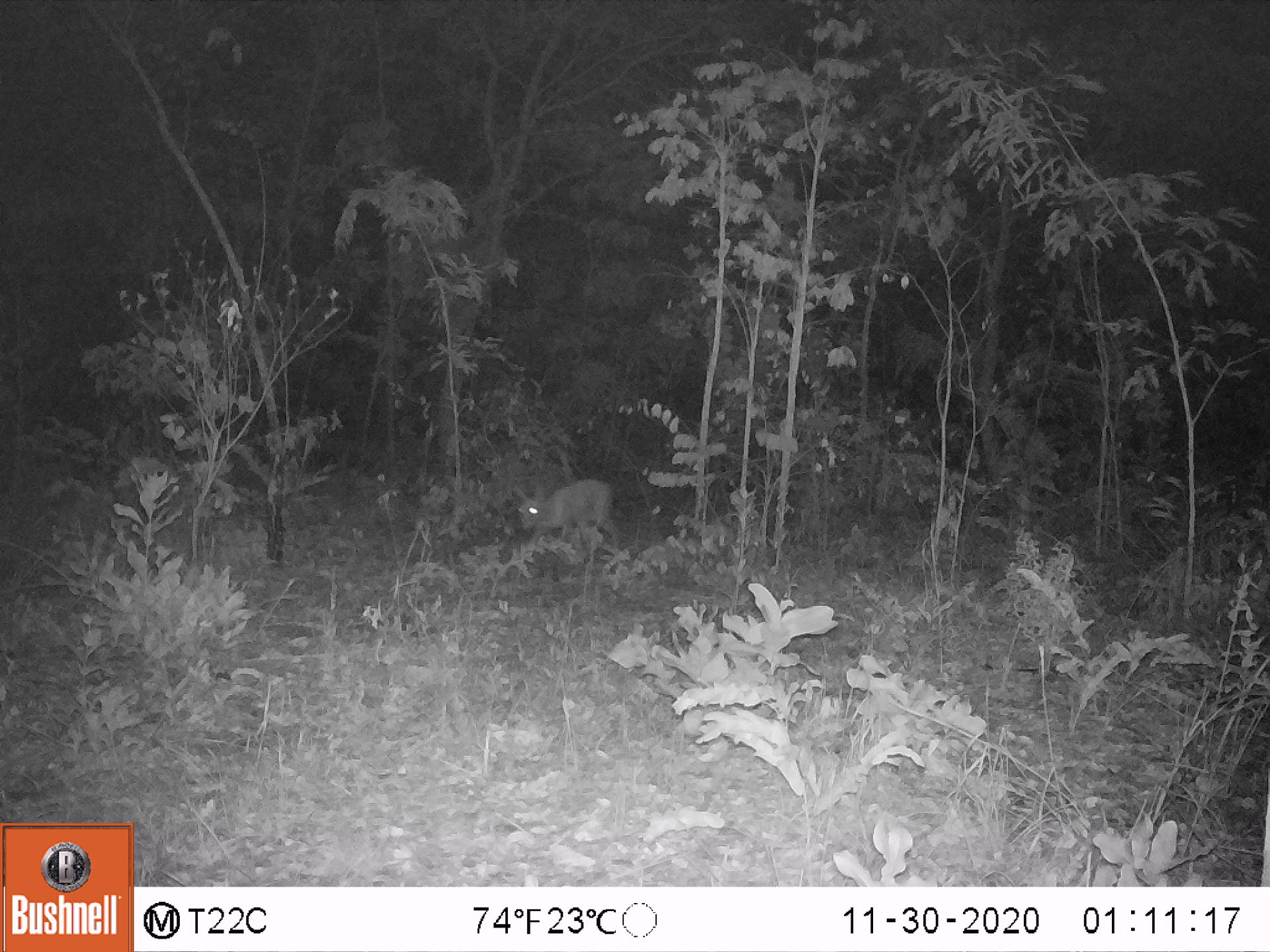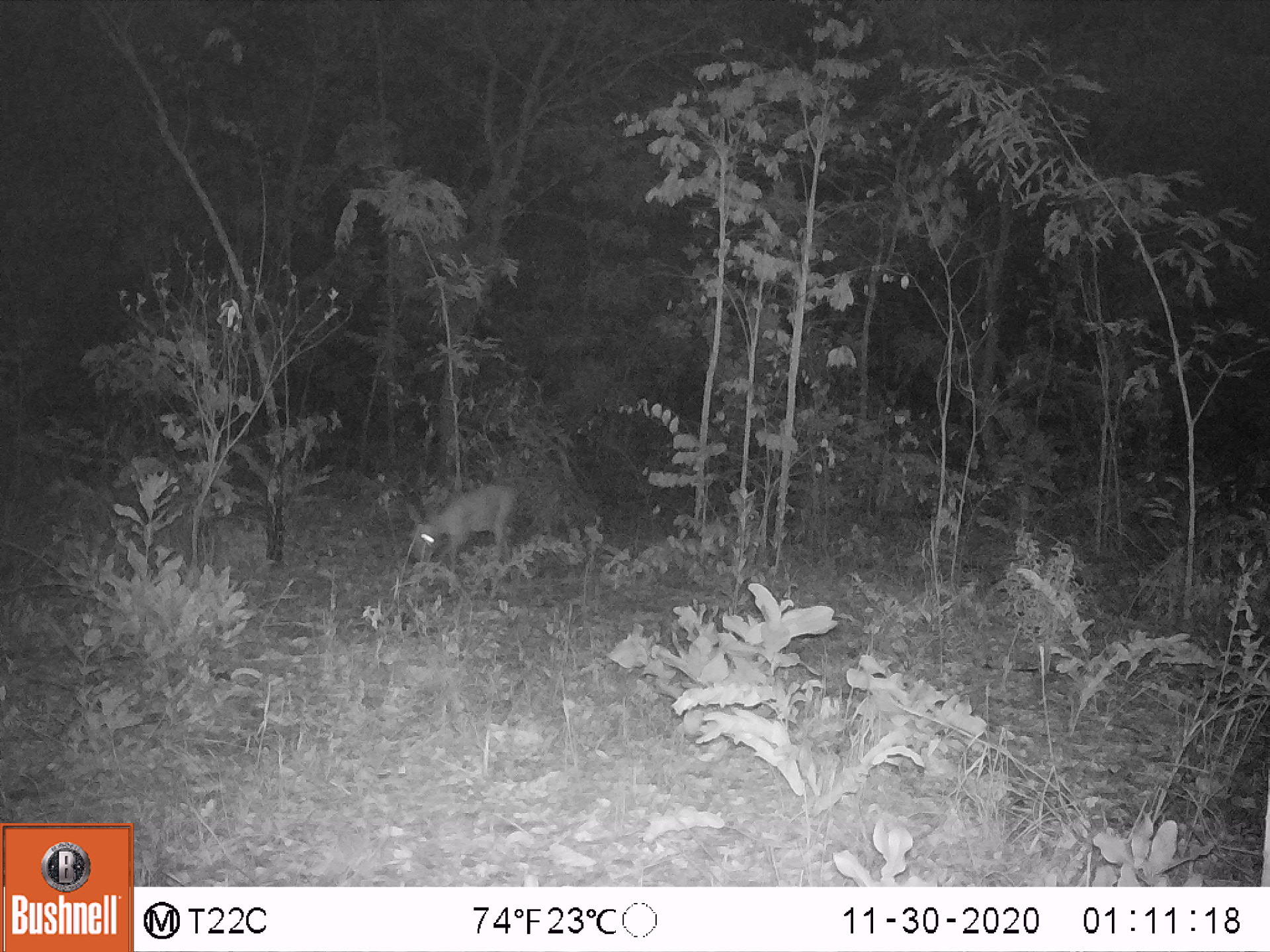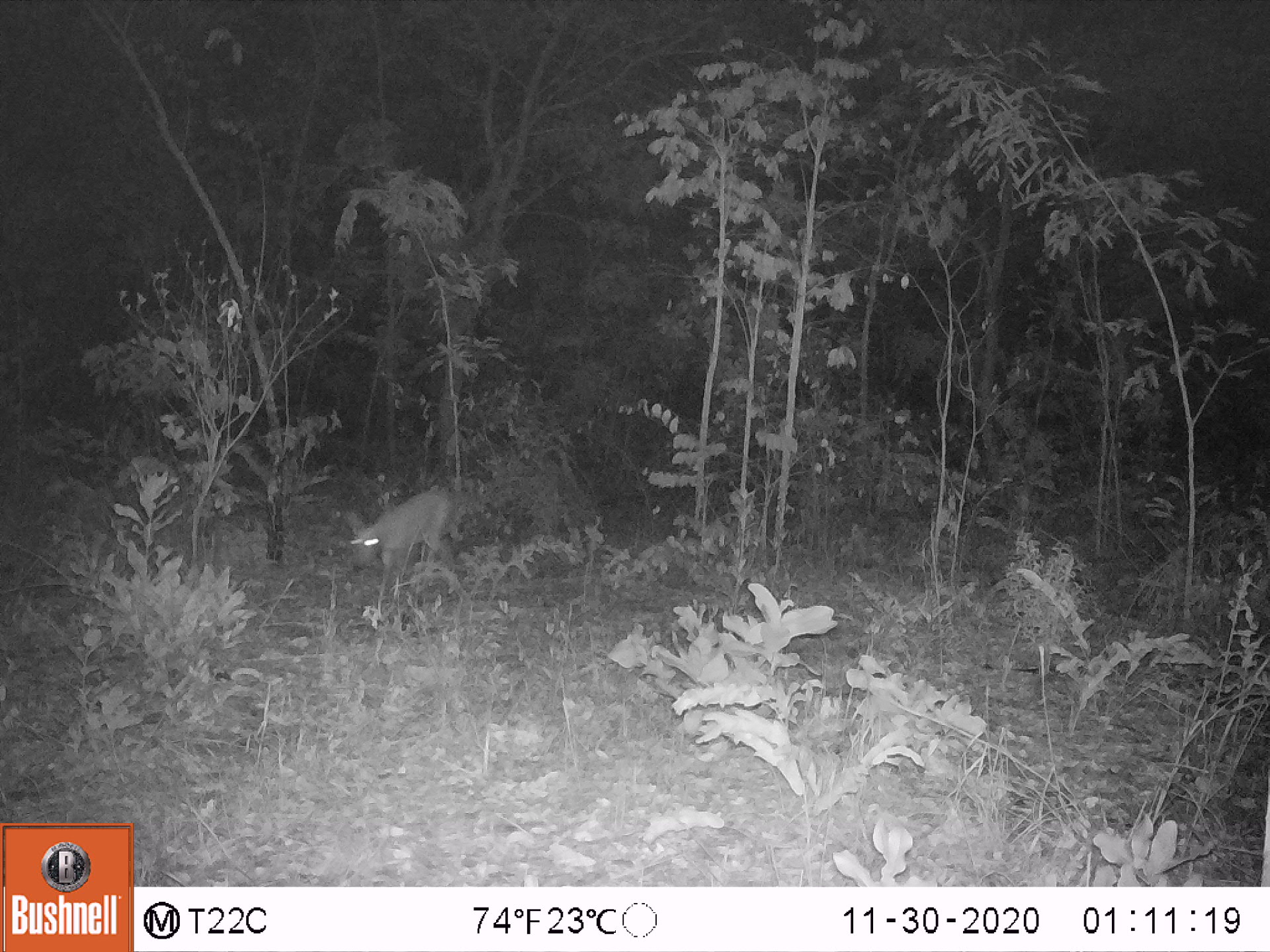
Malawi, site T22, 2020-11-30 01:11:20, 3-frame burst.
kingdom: Animalia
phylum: Chordata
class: Mammalia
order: Artiodactyla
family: Bovidae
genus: Sylvicapra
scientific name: Sylvicapra grimmia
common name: common duiker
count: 1